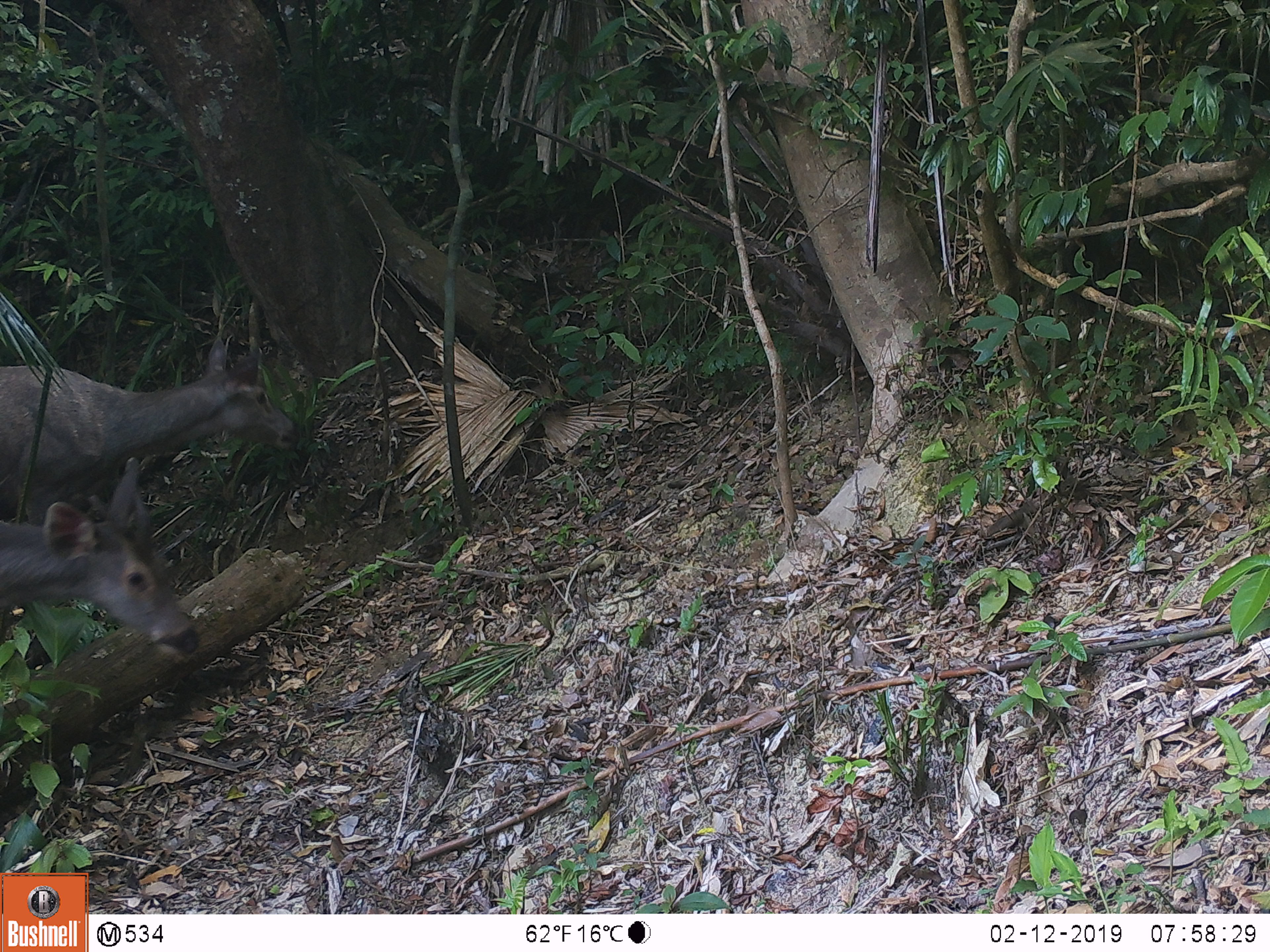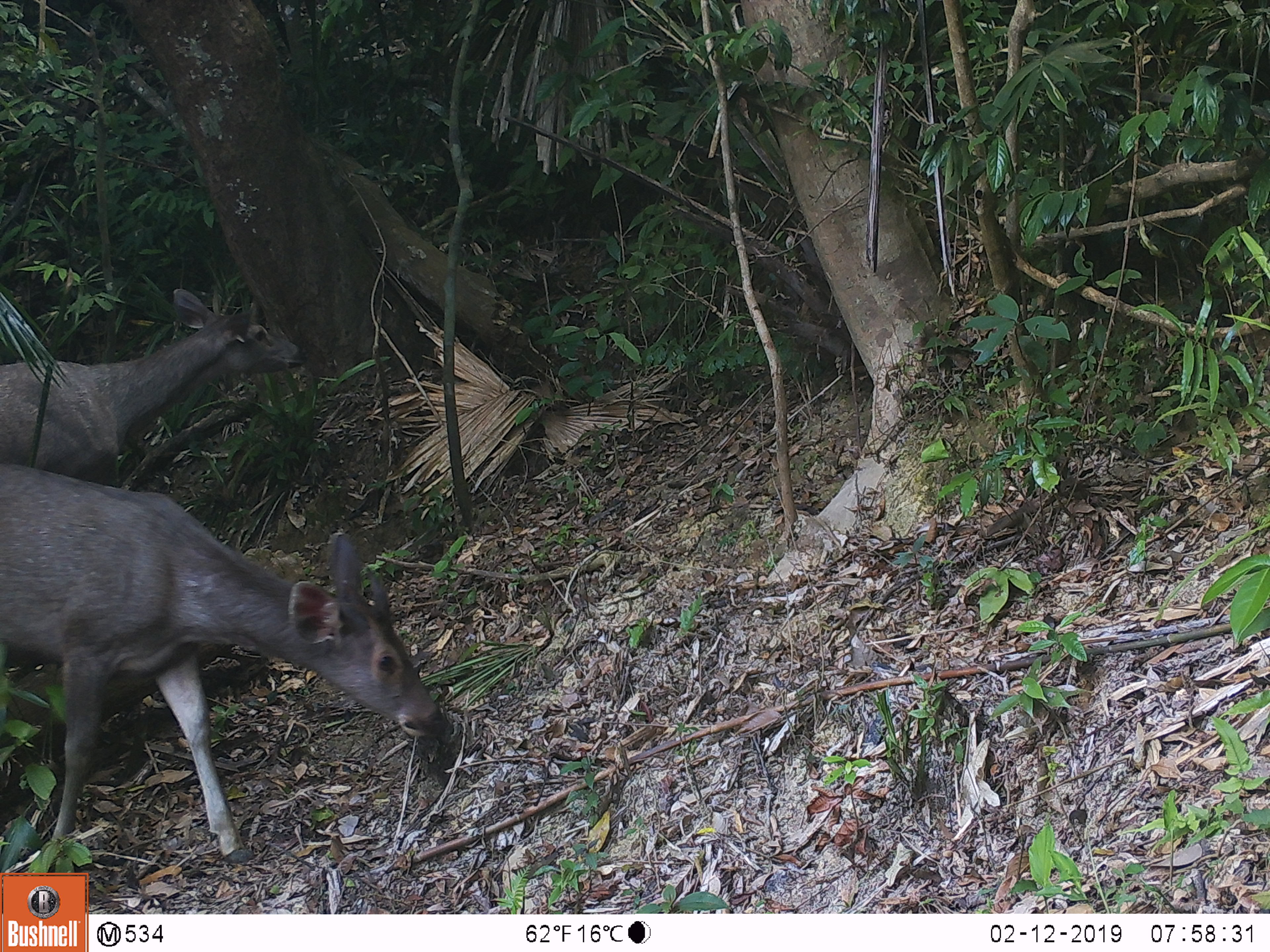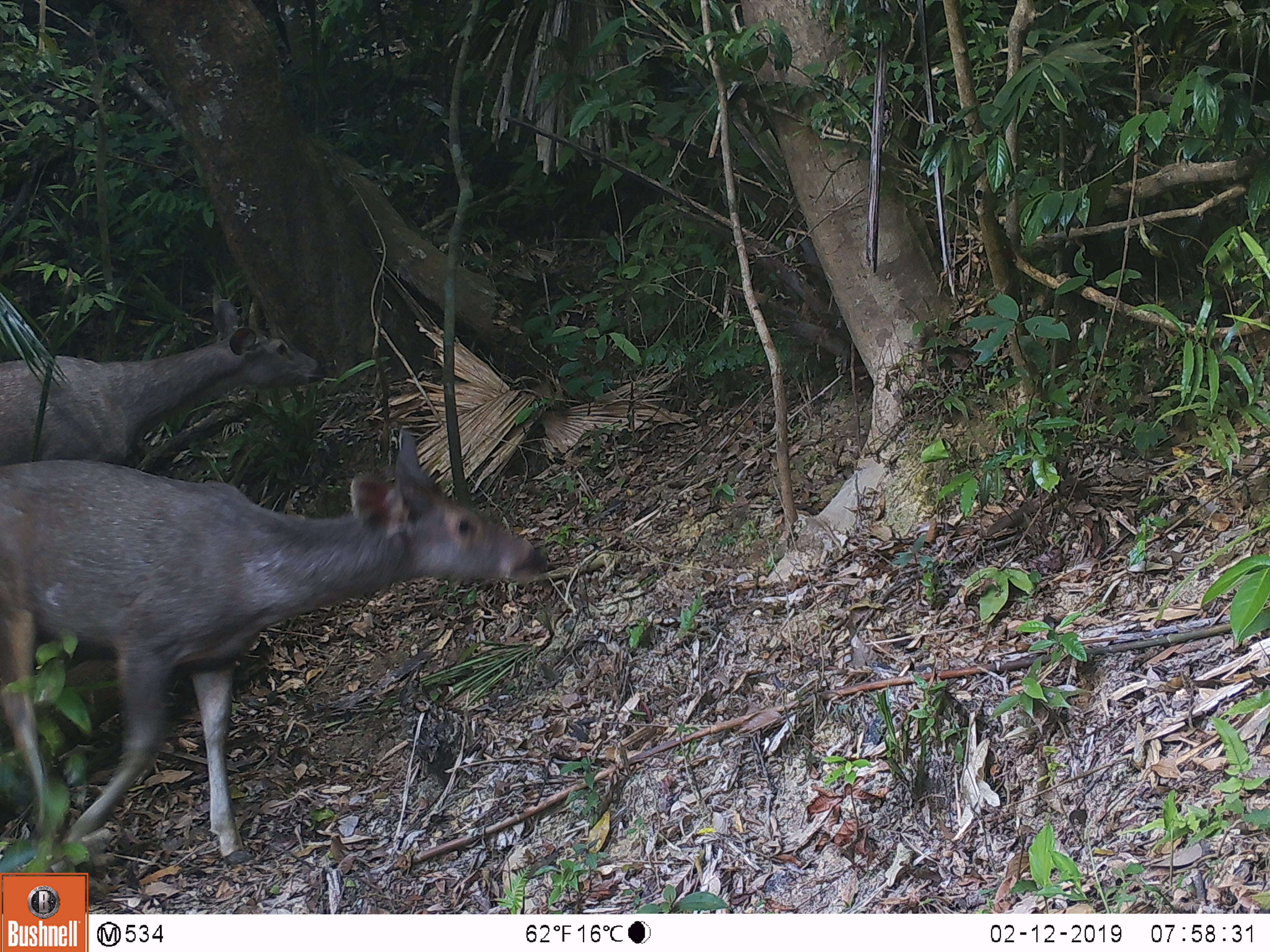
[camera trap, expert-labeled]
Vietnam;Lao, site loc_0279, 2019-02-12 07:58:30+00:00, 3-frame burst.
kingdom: Animalia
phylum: Chordata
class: Mammalia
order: Artiodactyla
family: Cervidae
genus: Rusa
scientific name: Rusa unicolor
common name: sambar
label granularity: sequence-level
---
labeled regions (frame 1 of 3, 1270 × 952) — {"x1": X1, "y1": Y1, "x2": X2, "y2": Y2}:
sambar: {"x1": 0, "y1": 335, "x2": 300, "y2": 526}; {"x1": 0, "y1": 456, "x2": 200, "y2": 663}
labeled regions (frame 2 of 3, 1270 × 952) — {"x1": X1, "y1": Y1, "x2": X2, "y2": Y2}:
sambar: {"x1": 0, "y1": 462, "x2": 448, "y2": 865}; {"x1": 0, "y1": 287, "x2": 310, "y2": 484}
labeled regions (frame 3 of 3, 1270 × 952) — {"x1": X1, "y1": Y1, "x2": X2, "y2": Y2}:
sambar: {"x1": 0, "y1": 425, "x2": 543, "y2": 865}; {"x1": 0, "y1": 299, "x2": 326, "y2": 467}